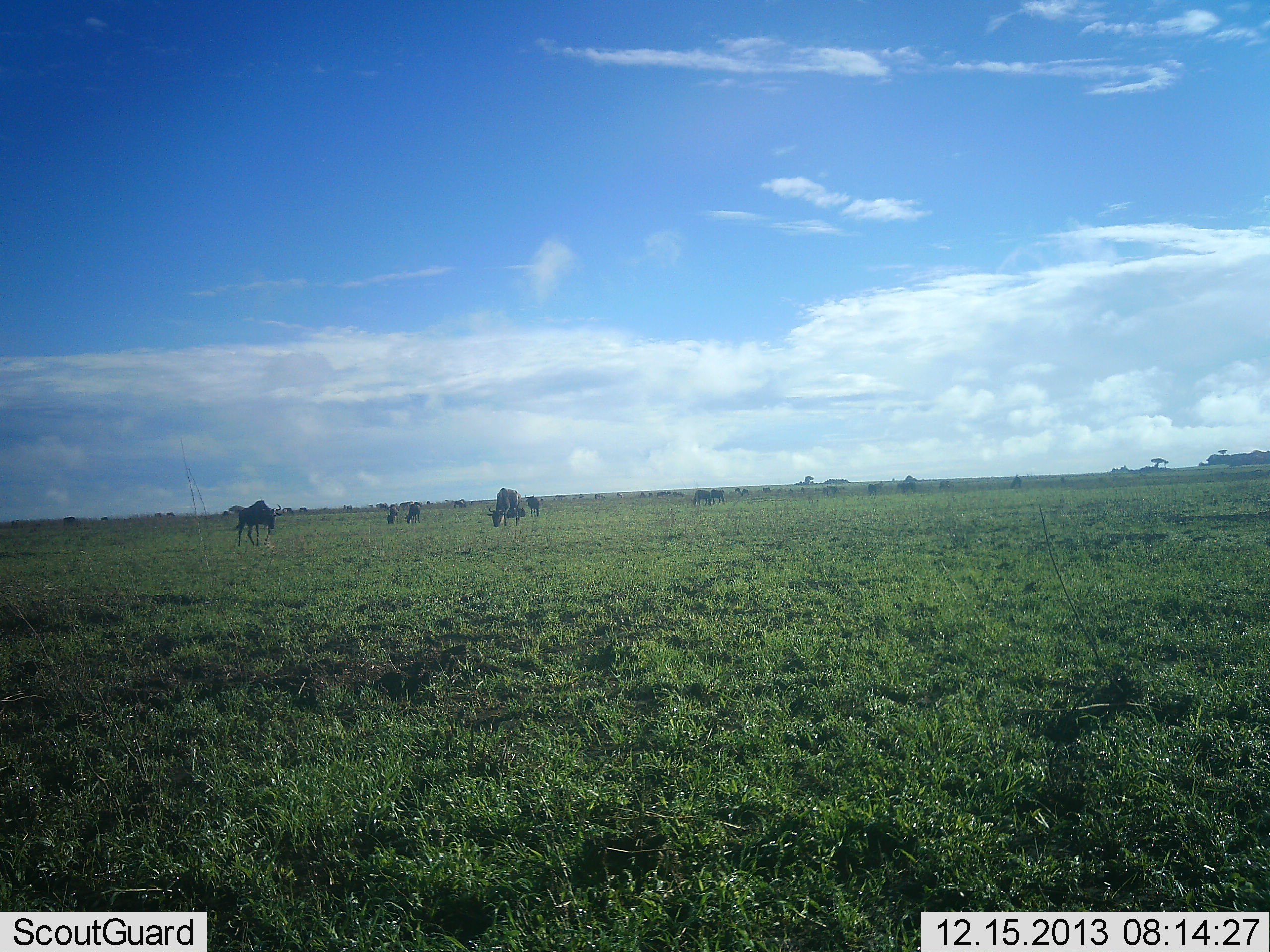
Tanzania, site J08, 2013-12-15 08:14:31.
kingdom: Animalia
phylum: Chordata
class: Mammalia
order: Artiodactyla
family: Bovidae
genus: Connochaetes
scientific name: Connochaetes taurinus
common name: blue wildebeest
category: wildebeest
Wildebeest (blue wildebeest) (Connochaetes taurinus), count 7. Behavior (volunteer vote fractions): standing 20%, resting 0%, moving 10%, interacting 0%. Young present (vote fraction): 0%. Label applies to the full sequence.